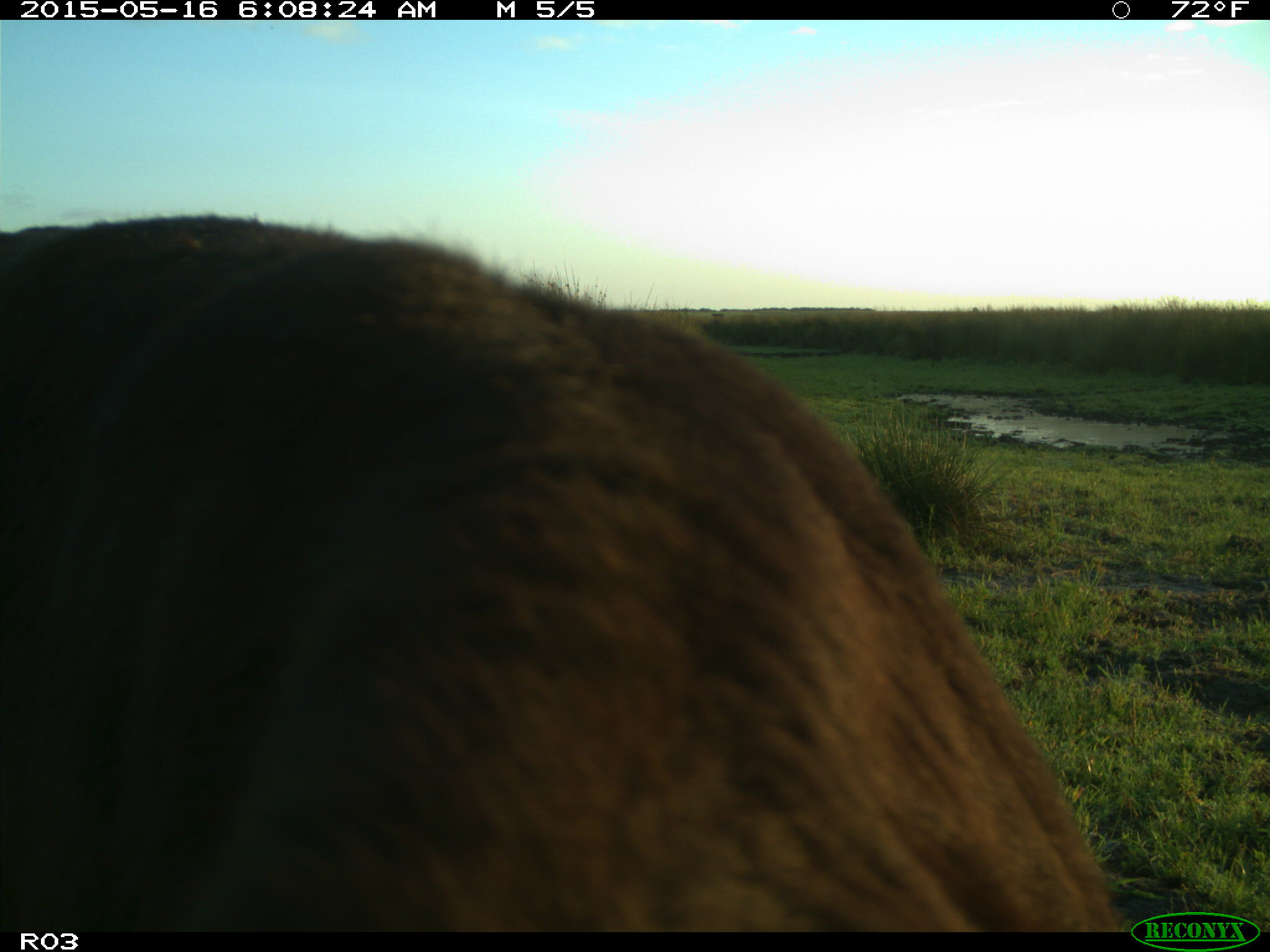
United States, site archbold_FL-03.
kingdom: Animalia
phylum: Chordata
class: Mammalia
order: Artiodactyla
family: Bovidae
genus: Bos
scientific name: Bos taurus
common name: domestic cow